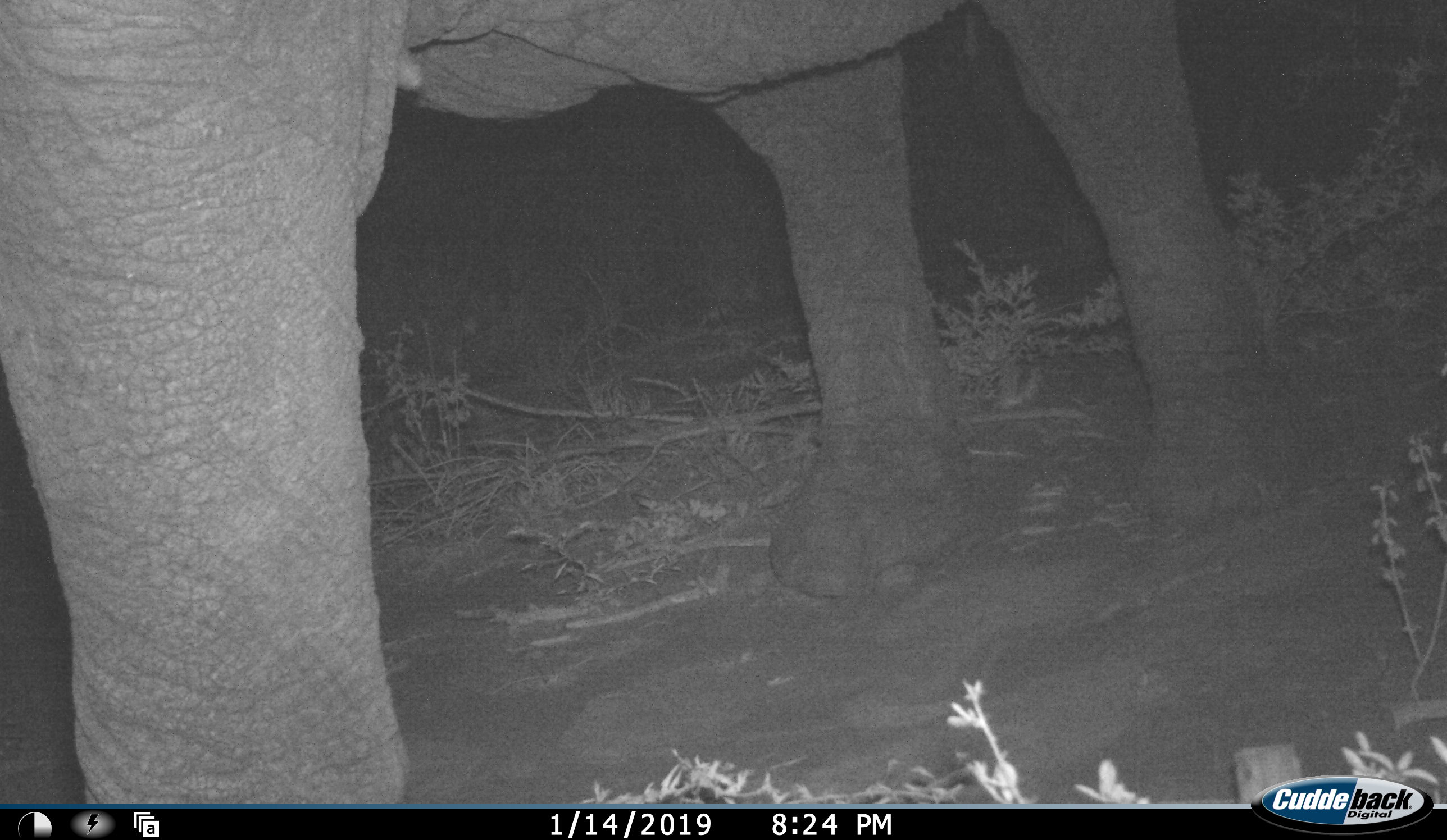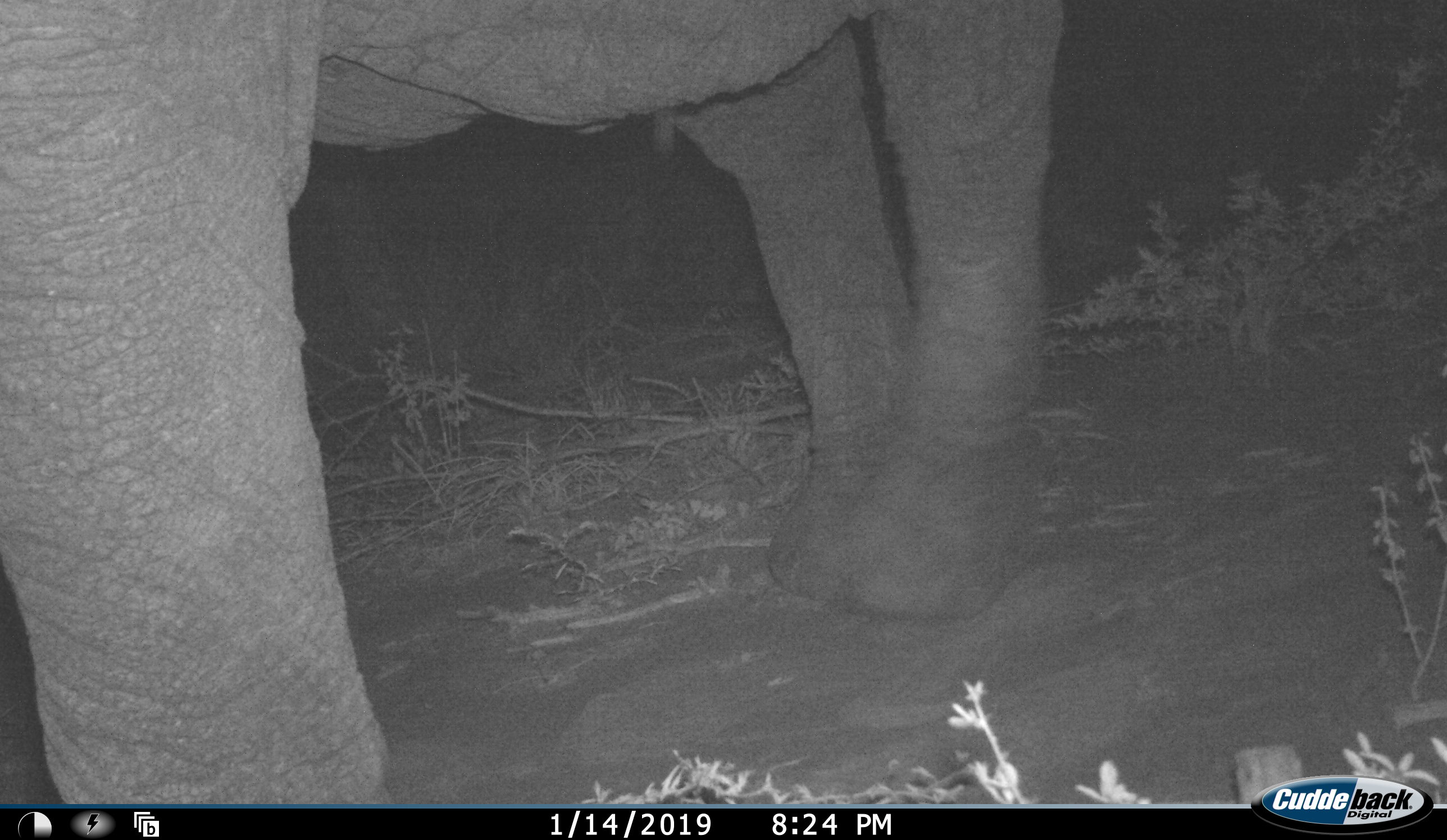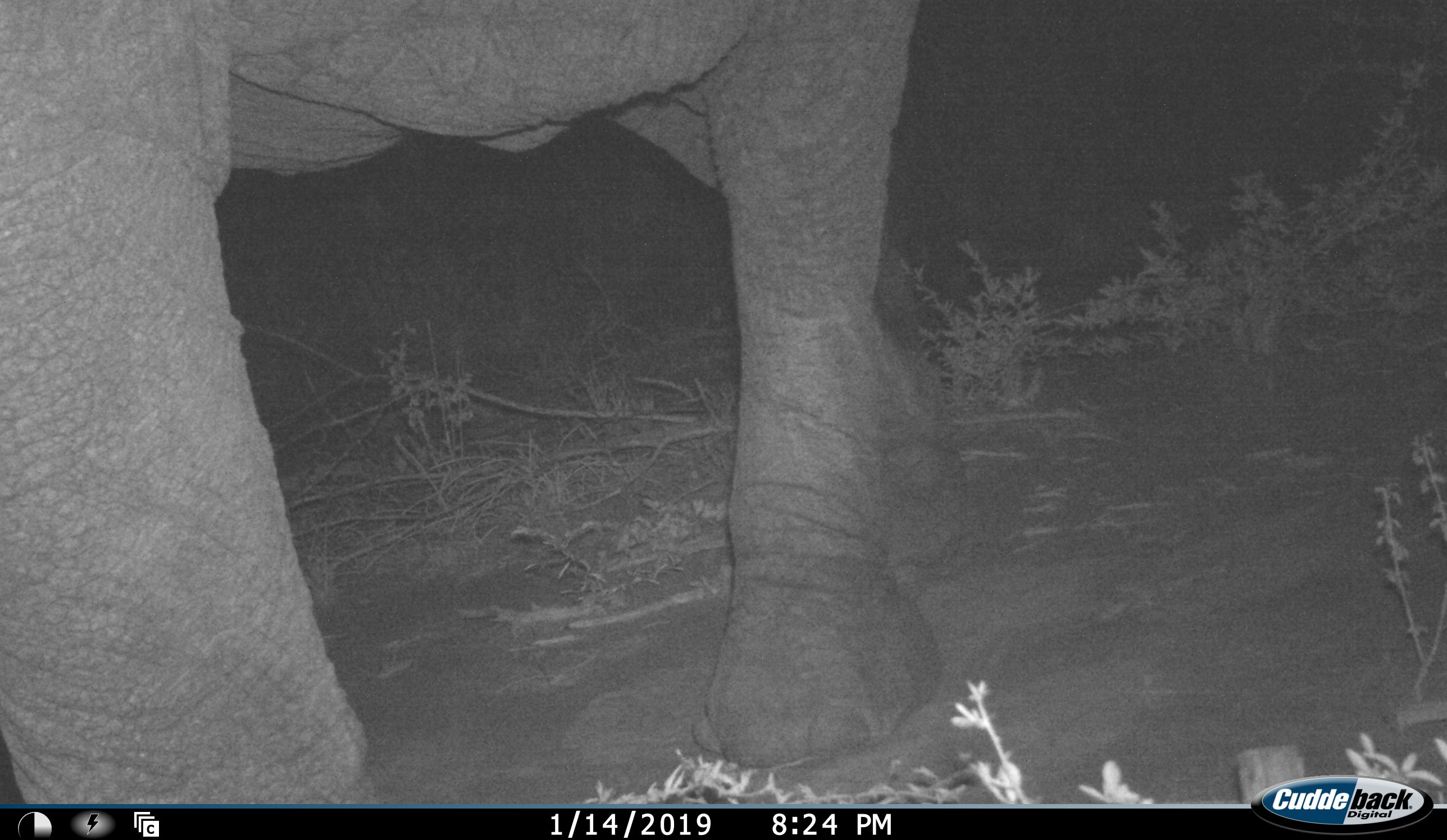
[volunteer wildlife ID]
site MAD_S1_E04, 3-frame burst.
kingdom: Animalia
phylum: Chordata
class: Mammalia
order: Proboscidea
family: Elephantidae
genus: Loxodonta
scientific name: Loxodonta africana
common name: african bush elephant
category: elephant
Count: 1.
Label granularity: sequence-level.